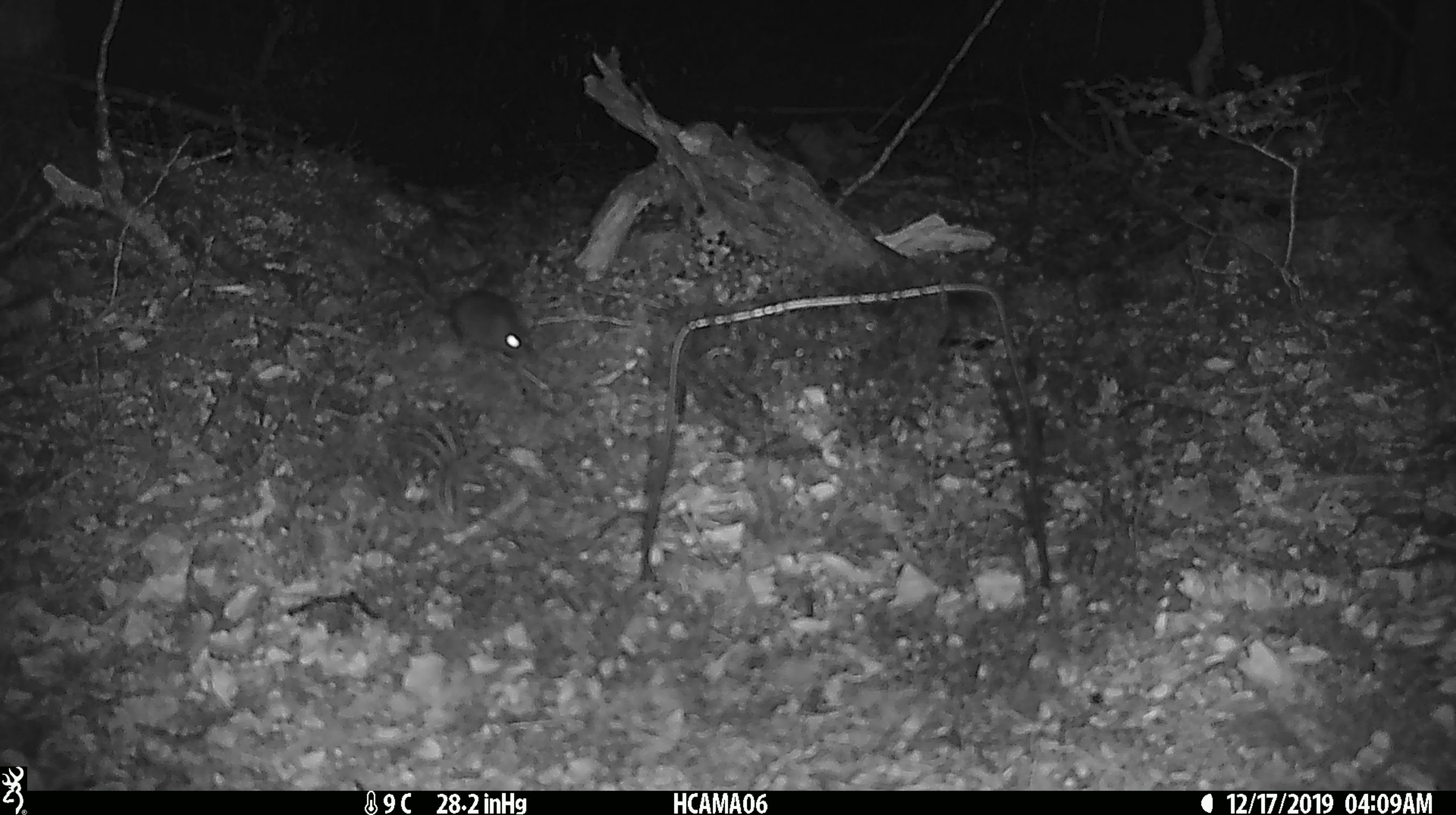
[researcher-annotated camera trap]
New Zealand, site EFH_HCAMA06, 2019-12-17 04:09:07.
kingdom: Animalia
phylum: Chordata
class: Mammalia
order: Rodentia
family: Muridae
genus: Mus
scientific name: Mus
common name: mouse